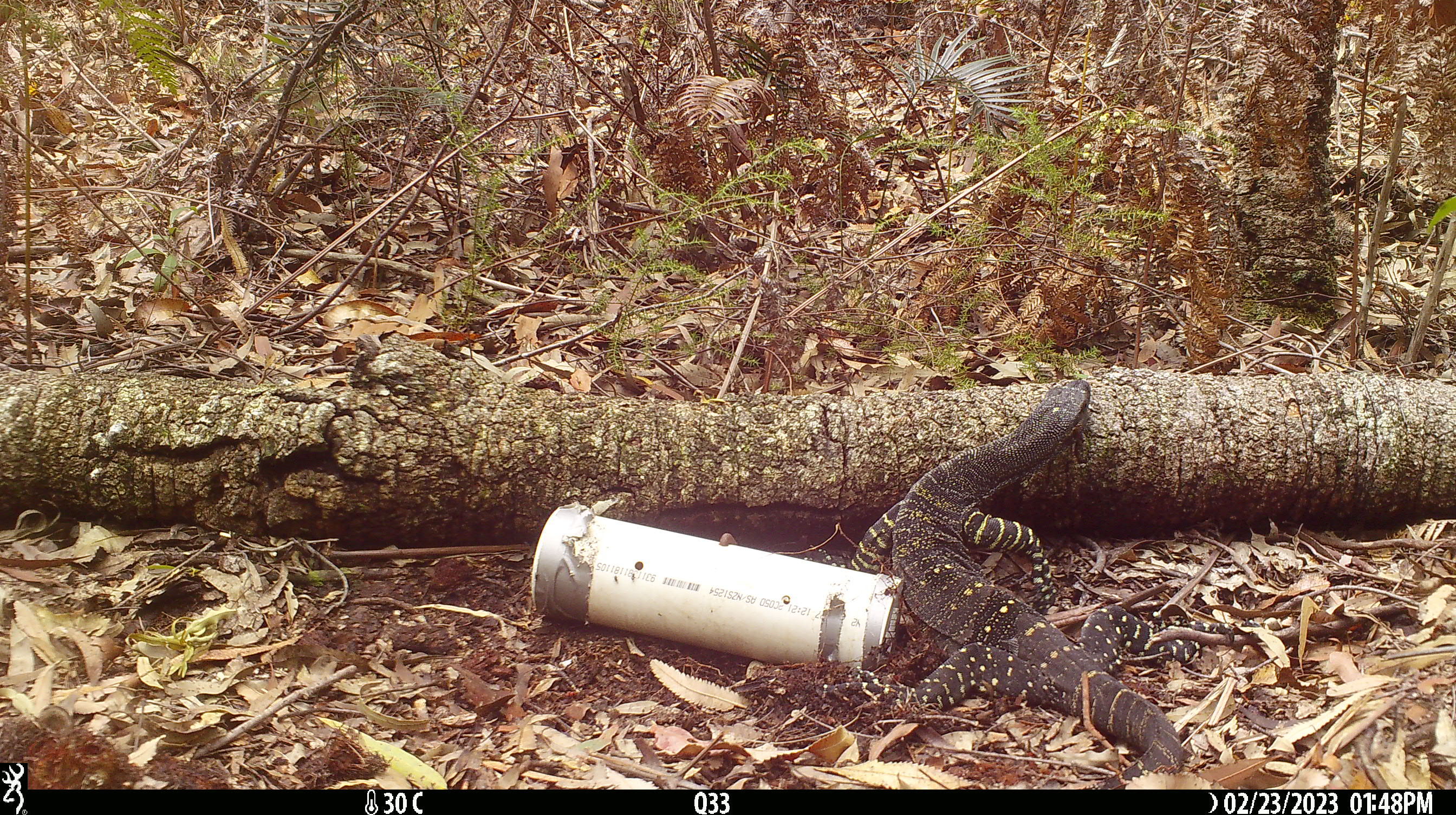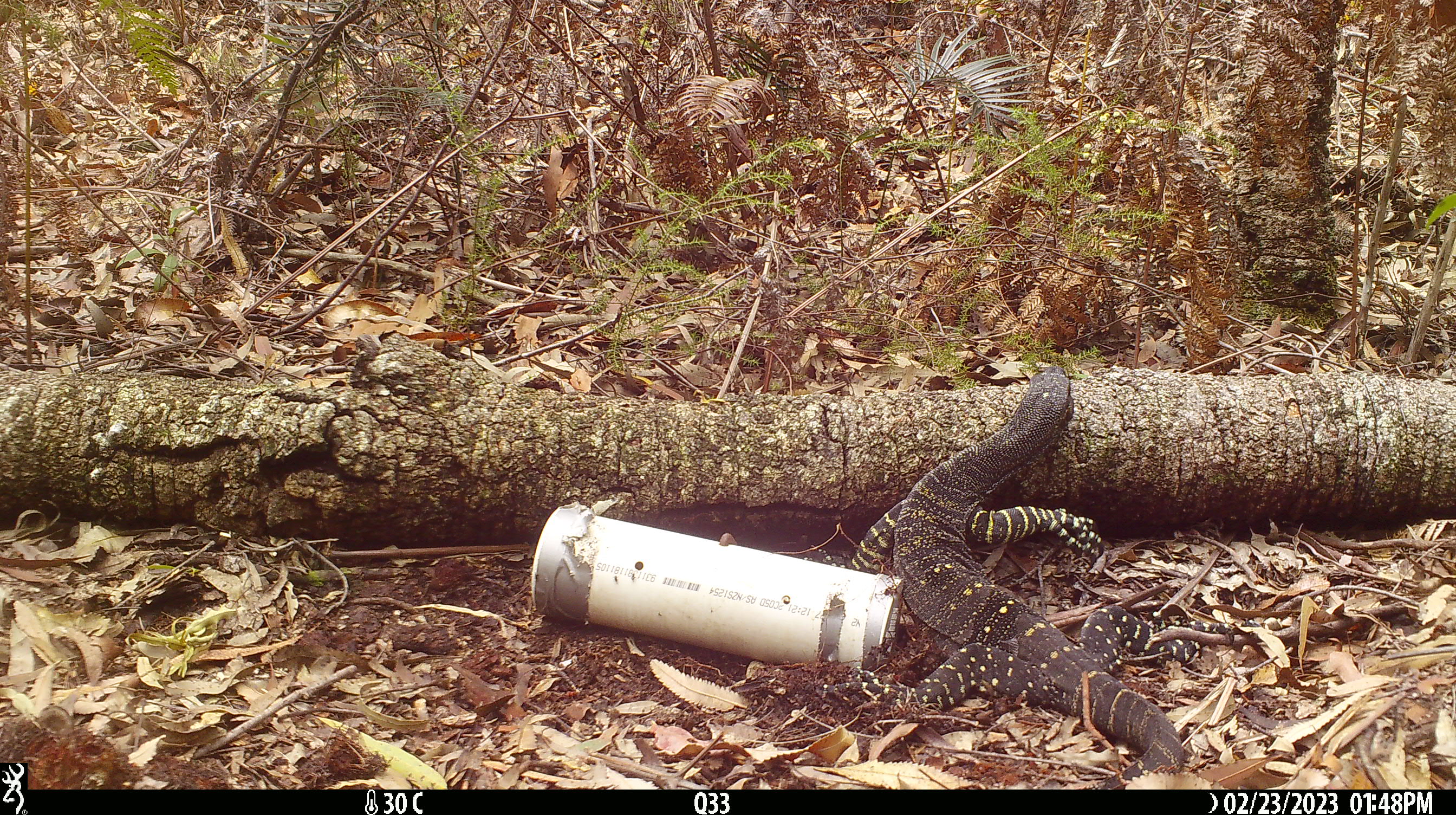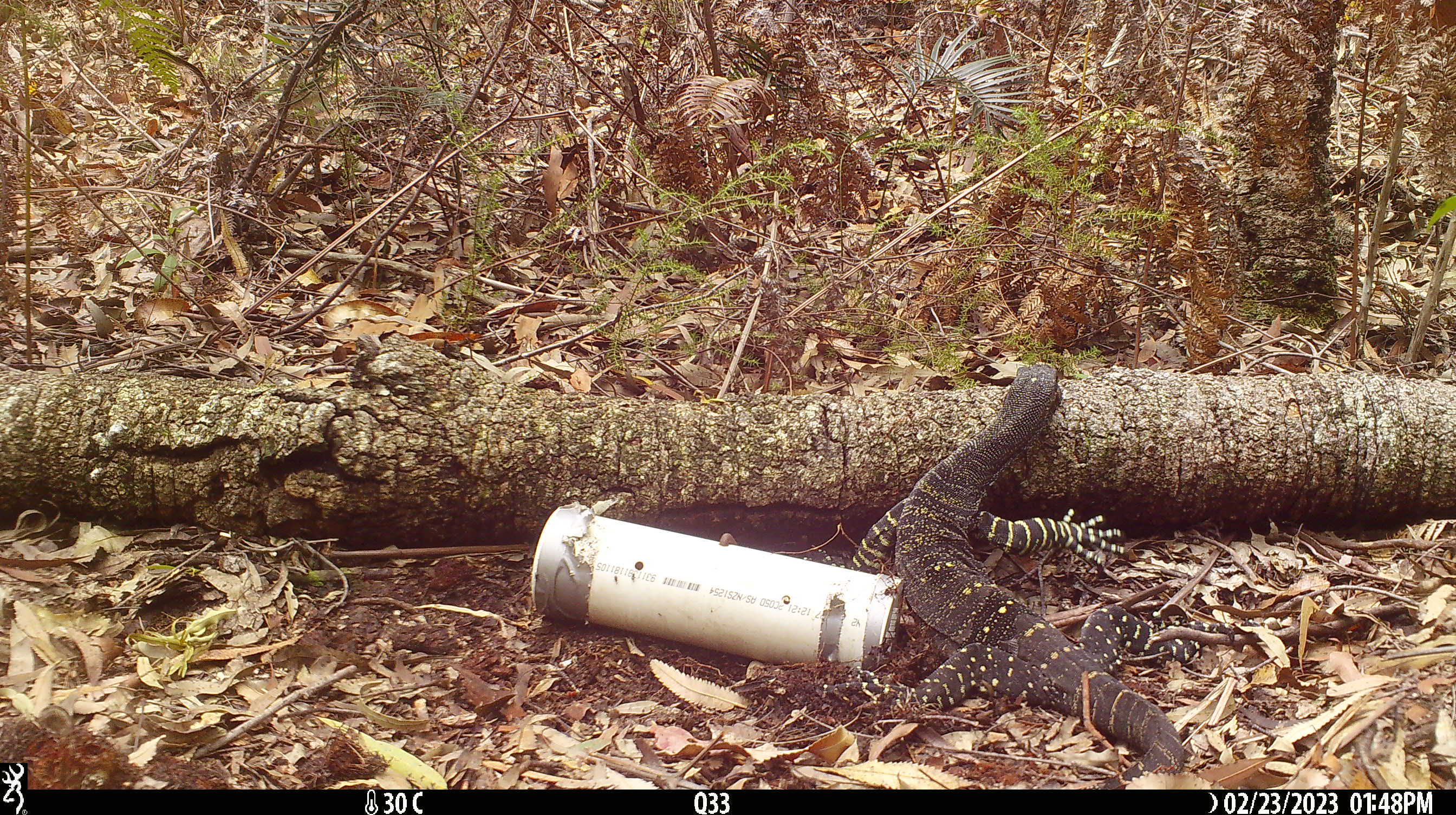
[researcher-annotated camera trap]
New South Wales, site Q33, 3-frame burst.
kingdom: Animalia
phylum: Chordata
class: Reptilia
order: Squamata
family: Varanidae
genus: Varanus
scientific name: Varanus varius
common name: lace monitor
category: goanna